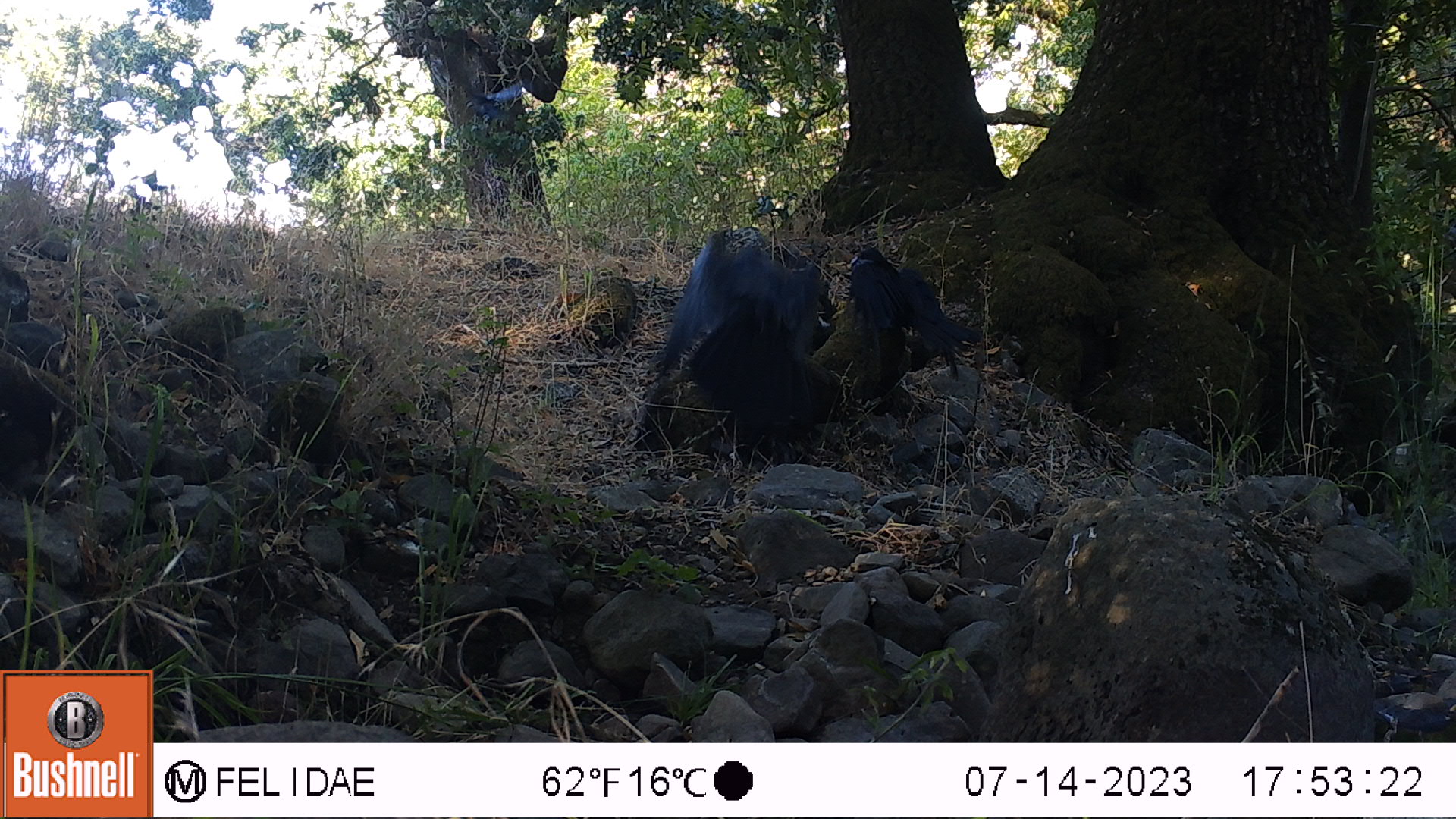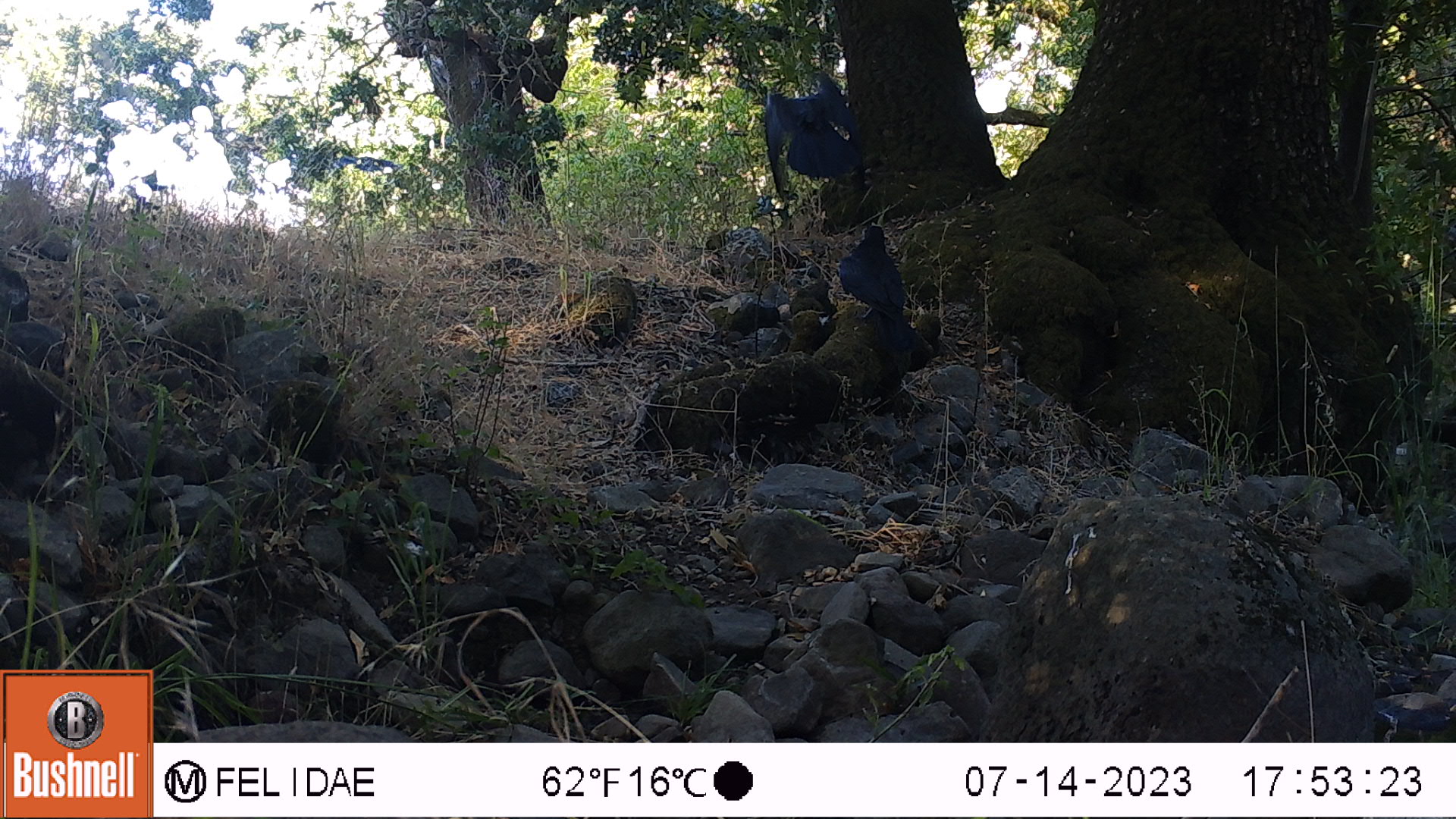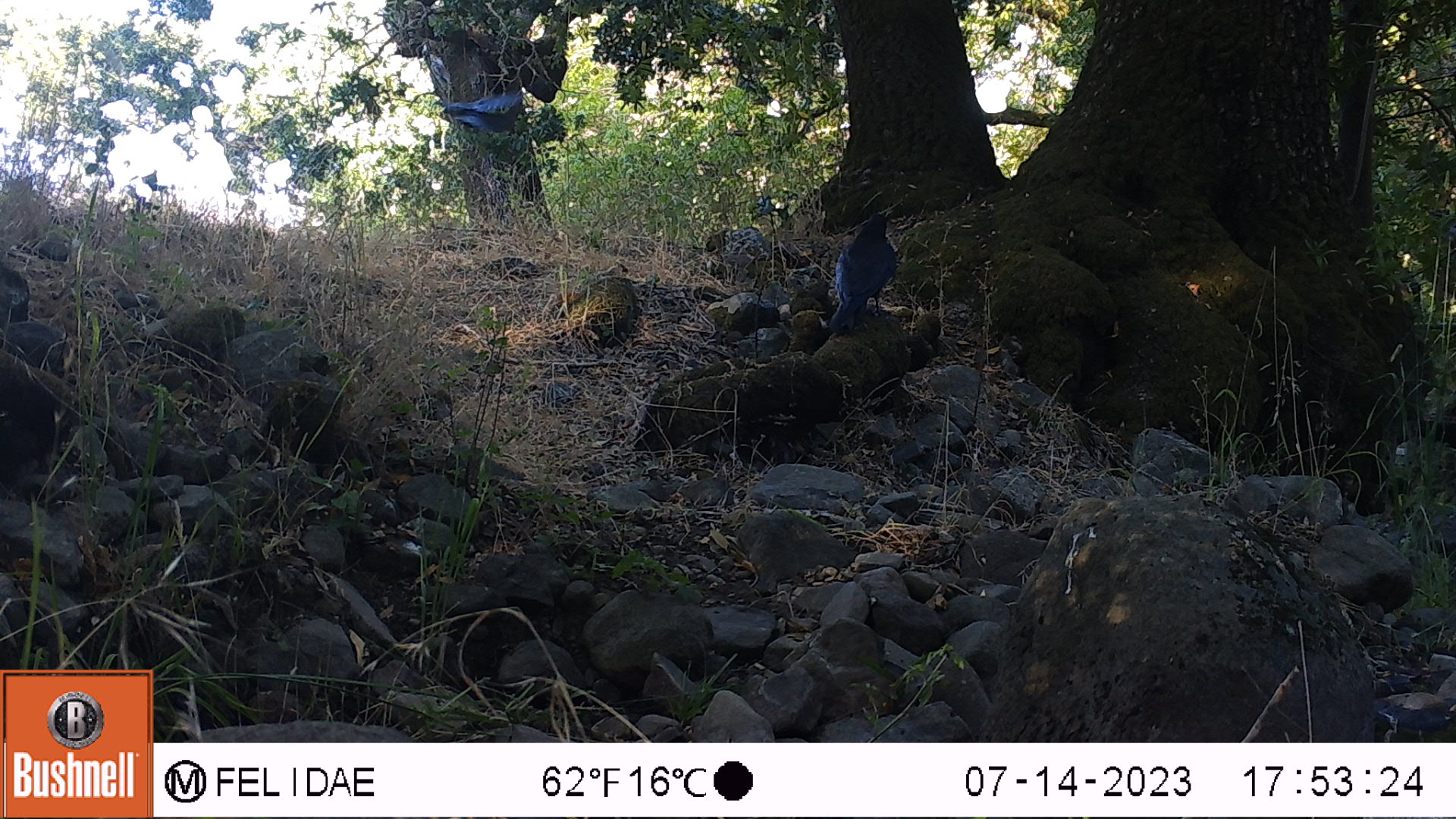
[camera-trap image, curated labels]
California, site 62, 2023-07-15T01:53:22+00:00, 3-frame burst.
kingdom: Animalia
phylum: Chordata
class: Aves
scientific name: Aves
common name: bird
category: unknown bird